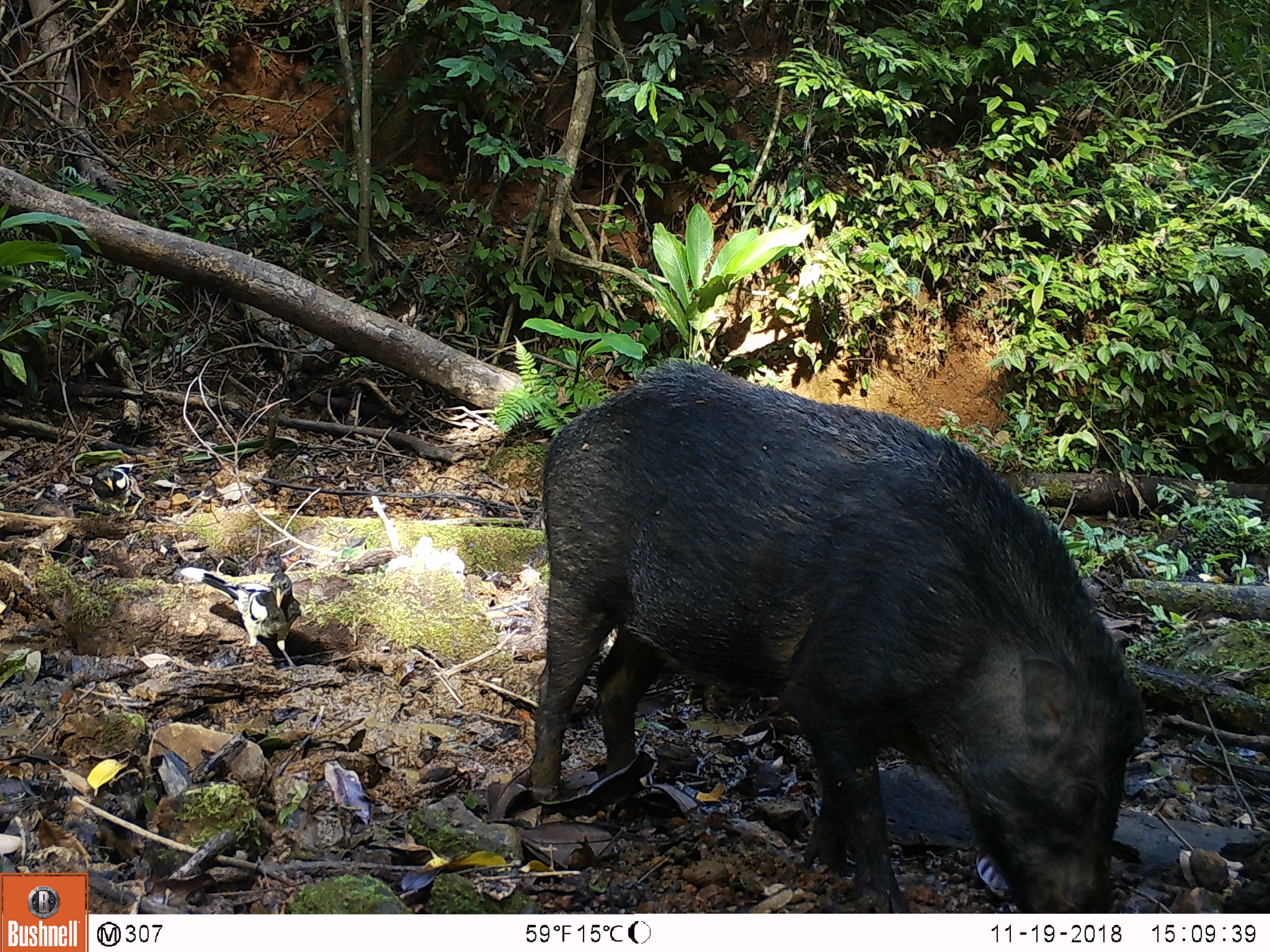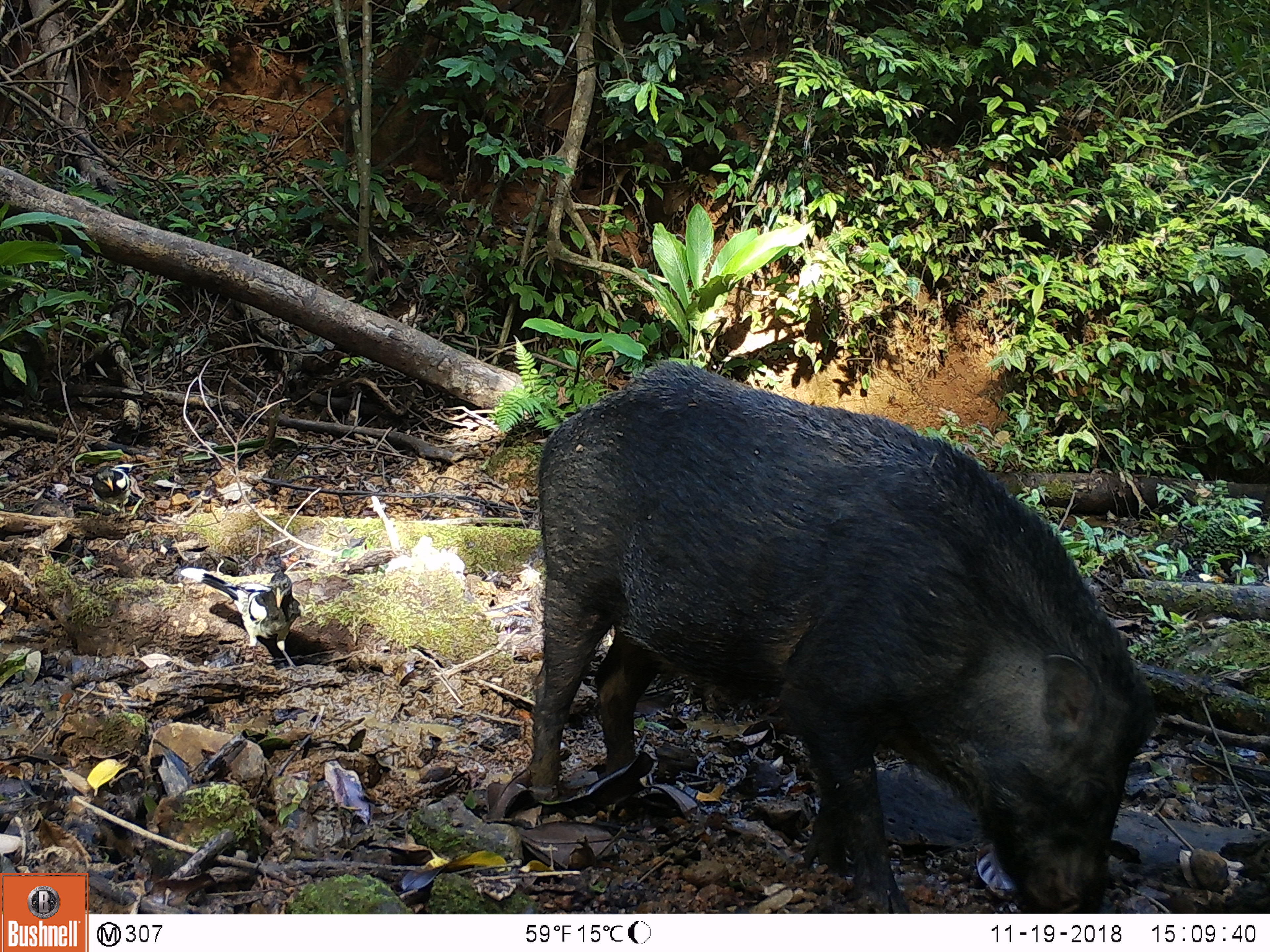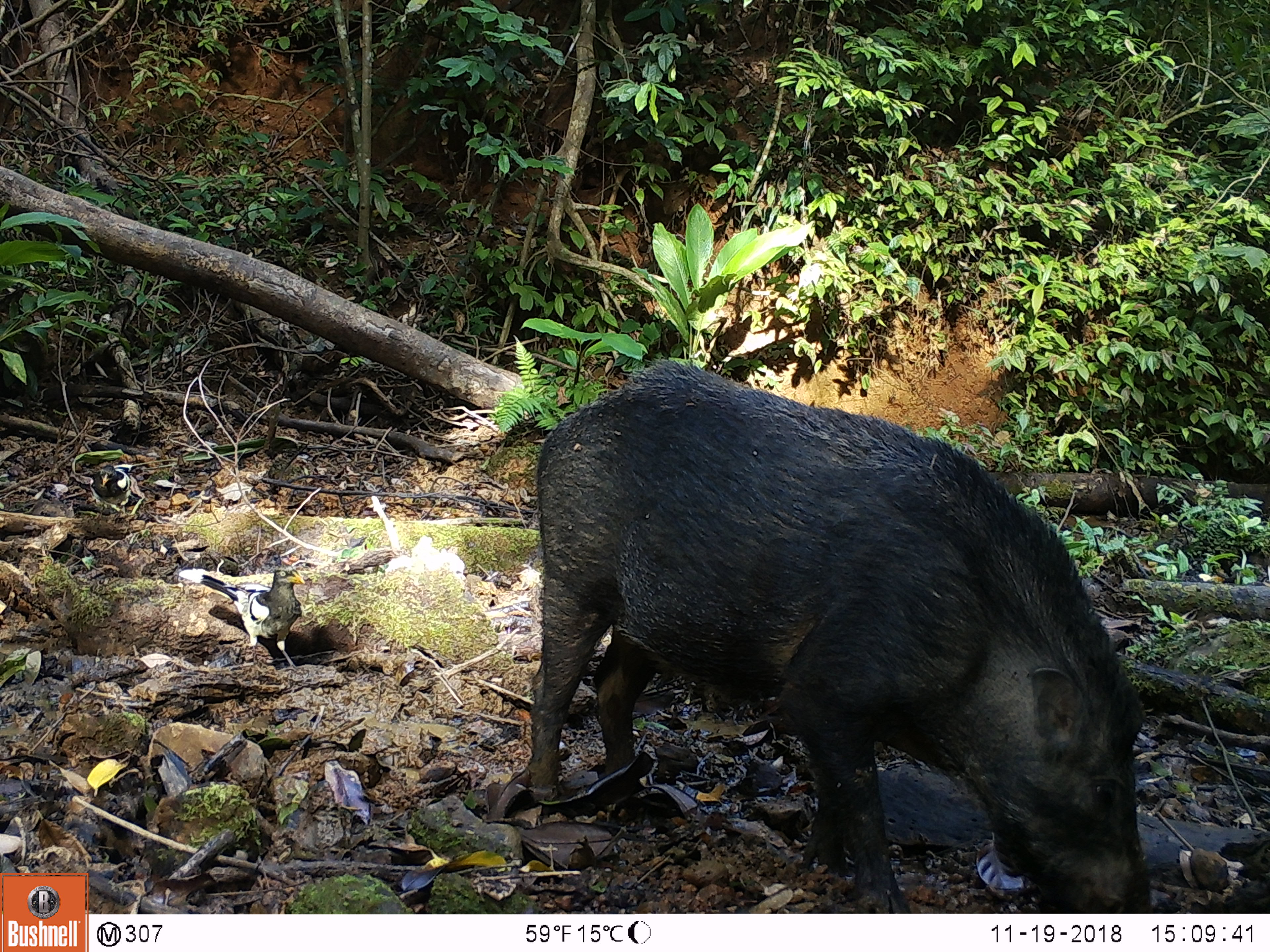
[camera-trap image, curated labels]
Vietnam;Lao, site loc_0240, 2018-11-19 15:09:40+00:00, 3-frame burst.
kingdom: Animalia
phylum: Chordata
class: Mammalia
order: Artiodactyla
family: Suidae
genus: Sus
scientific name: Sus scrofa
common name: eurasian wild pig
Eurasian wild pig (Sus scrofa). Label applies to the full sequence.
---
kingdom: Animalia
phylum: Chordata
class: Aves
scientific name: Aves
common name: bird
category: unidentified bird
Unidentified bird (bird) (Aves). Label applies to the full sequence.